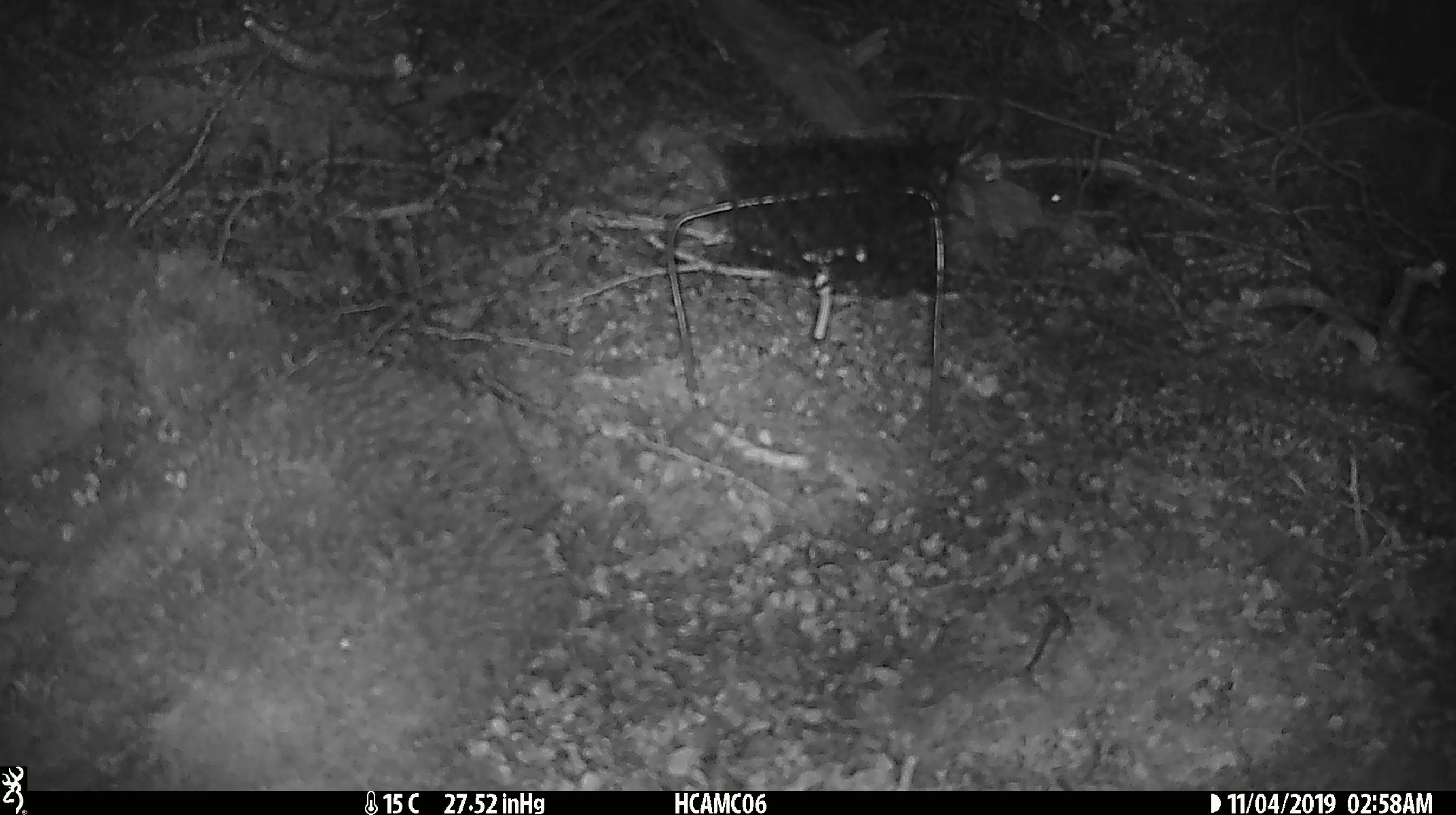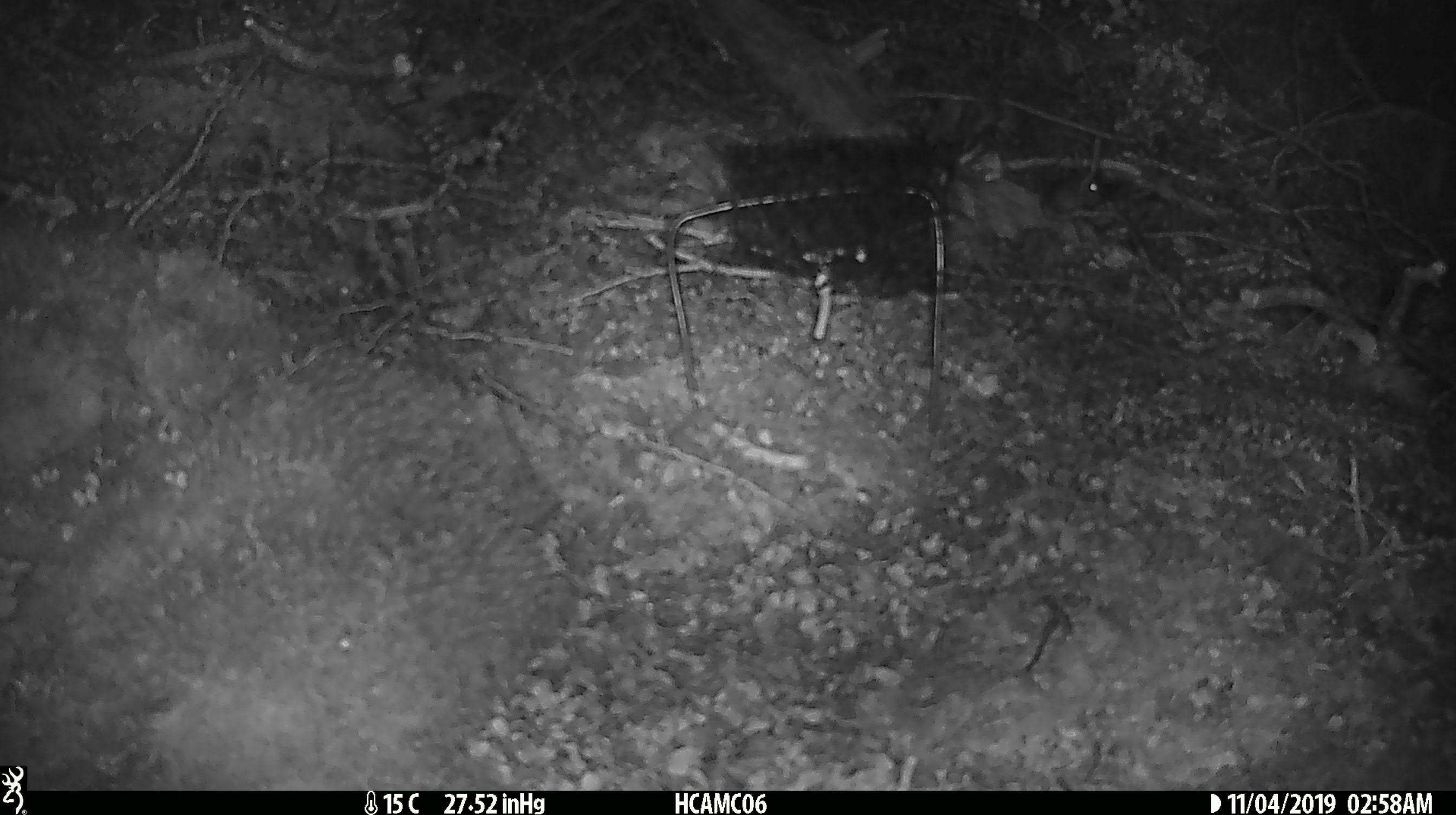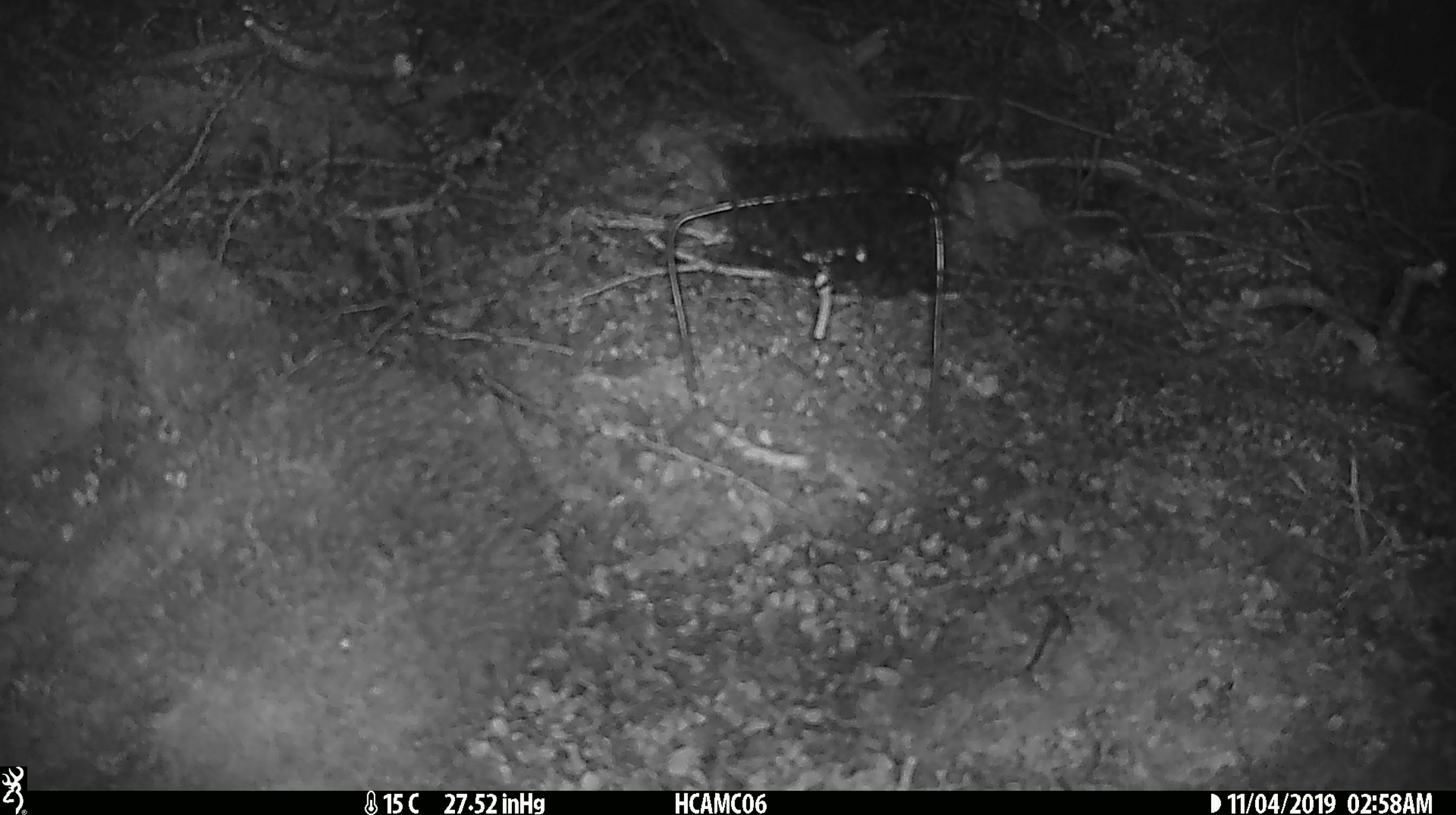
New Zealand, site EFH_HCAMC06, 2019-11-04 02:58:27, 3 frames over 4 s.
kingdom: Animalia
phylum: Chordata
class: Mammalia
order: Rodentia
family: Muridae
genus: Mus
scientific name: Mus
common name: mouse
Mouse (Mus).